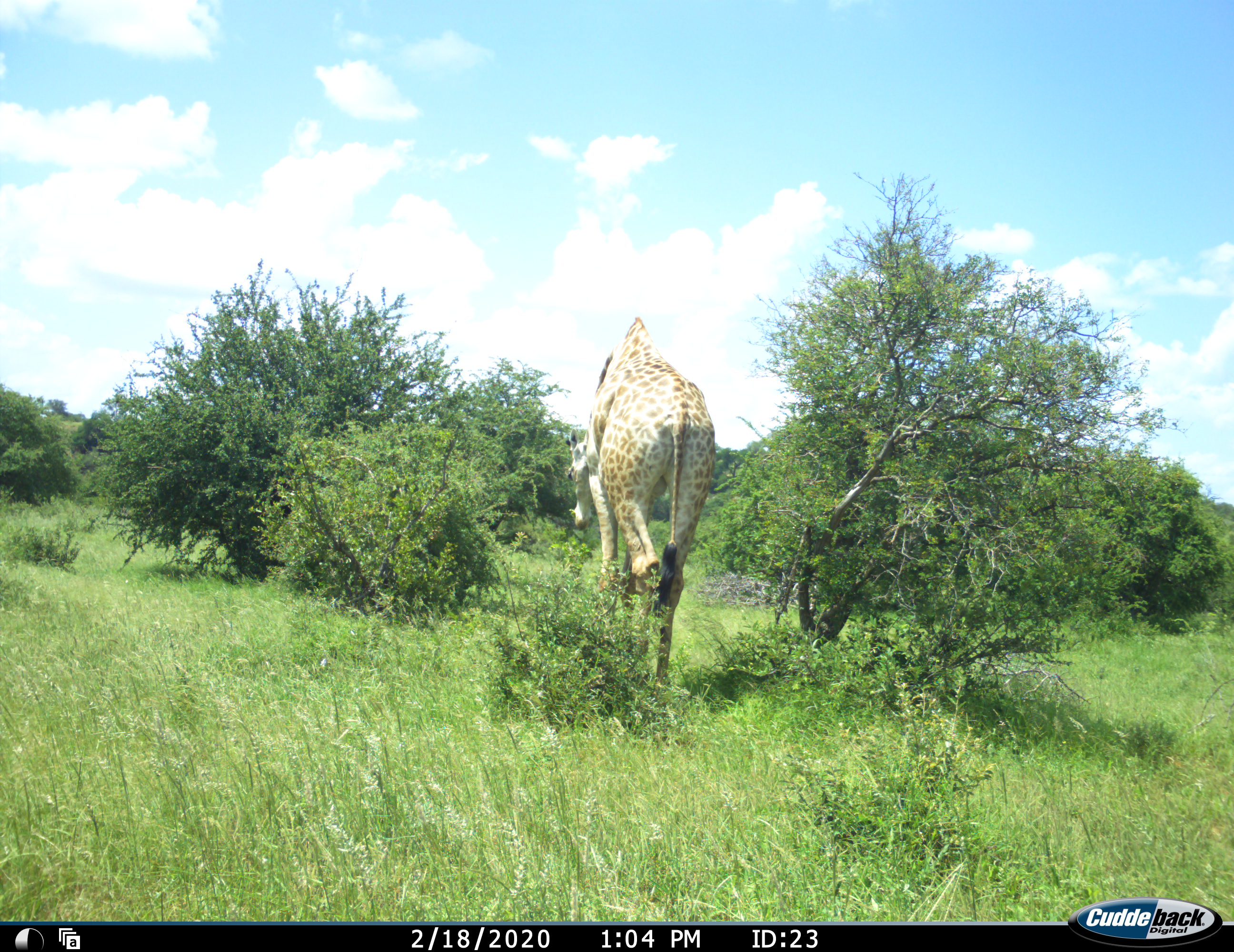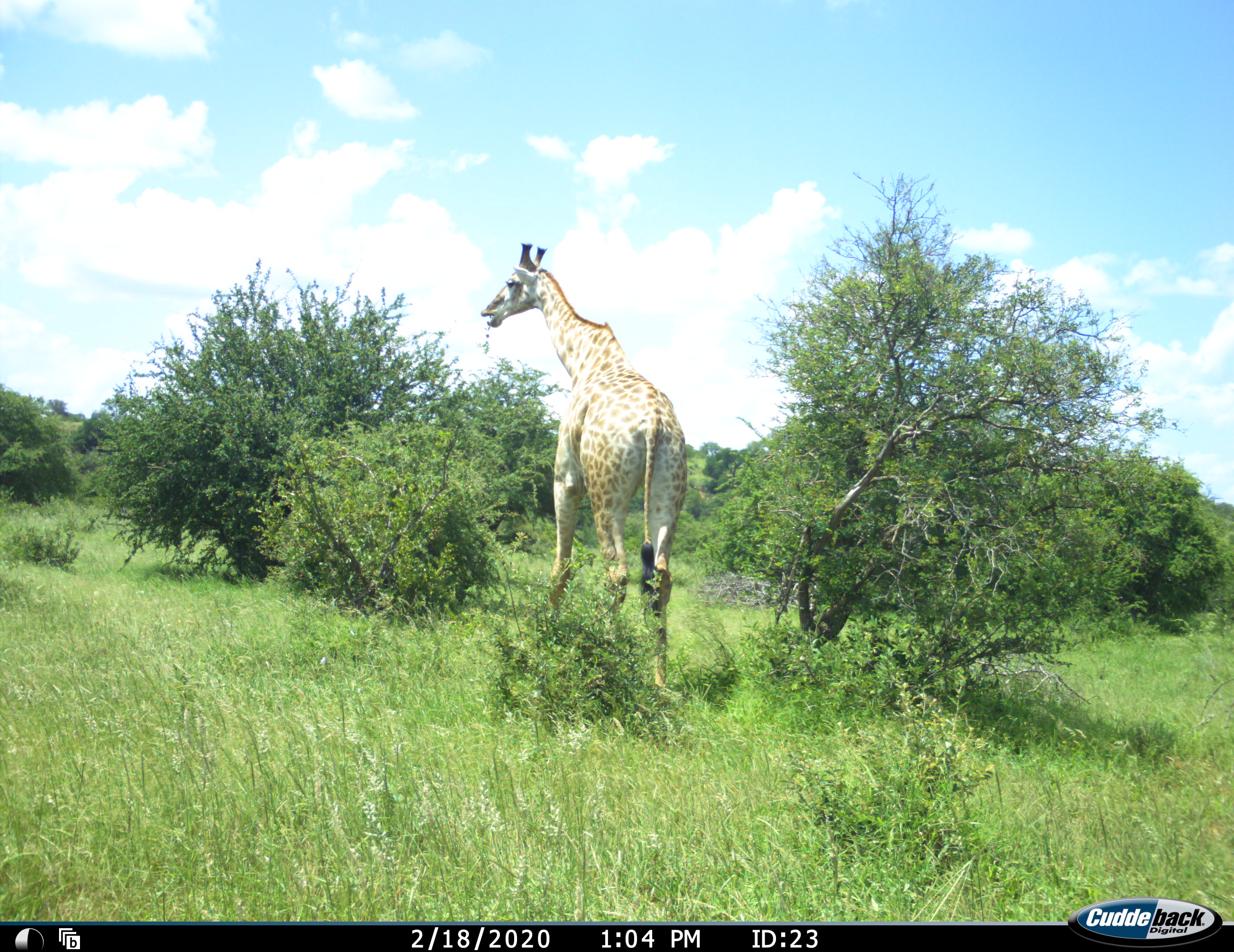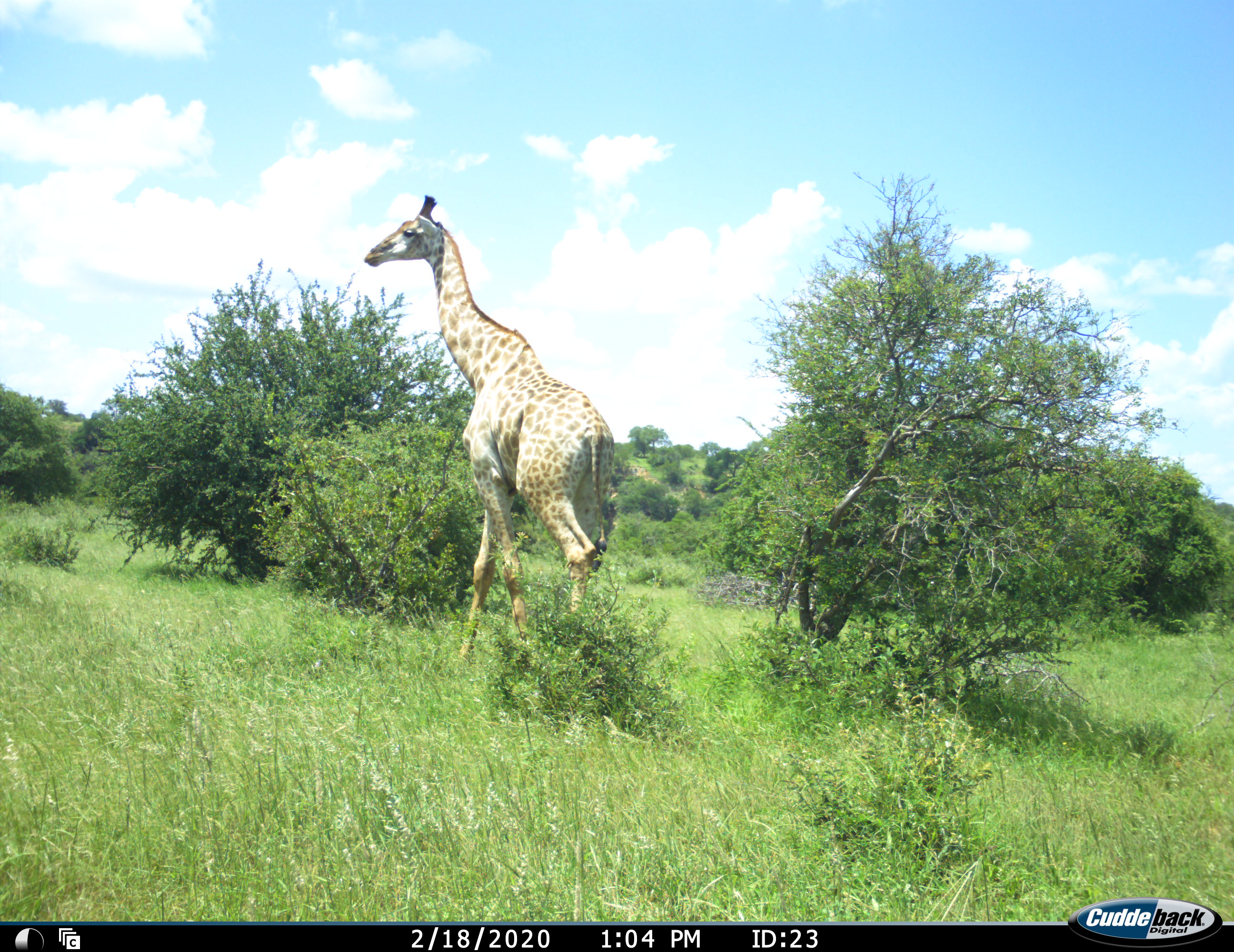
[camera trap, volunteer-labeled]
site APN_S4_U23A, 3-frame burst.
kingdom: Animalia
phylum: Chordata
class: Mammalia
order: Artiodactyla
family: Giraffidae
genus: Giraffa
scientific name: Giraffa camelopardalis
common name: giraffe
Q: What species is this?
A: Giraffe (Giraffa camelopardalis).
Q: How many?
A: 1.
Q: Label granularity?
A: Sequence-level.